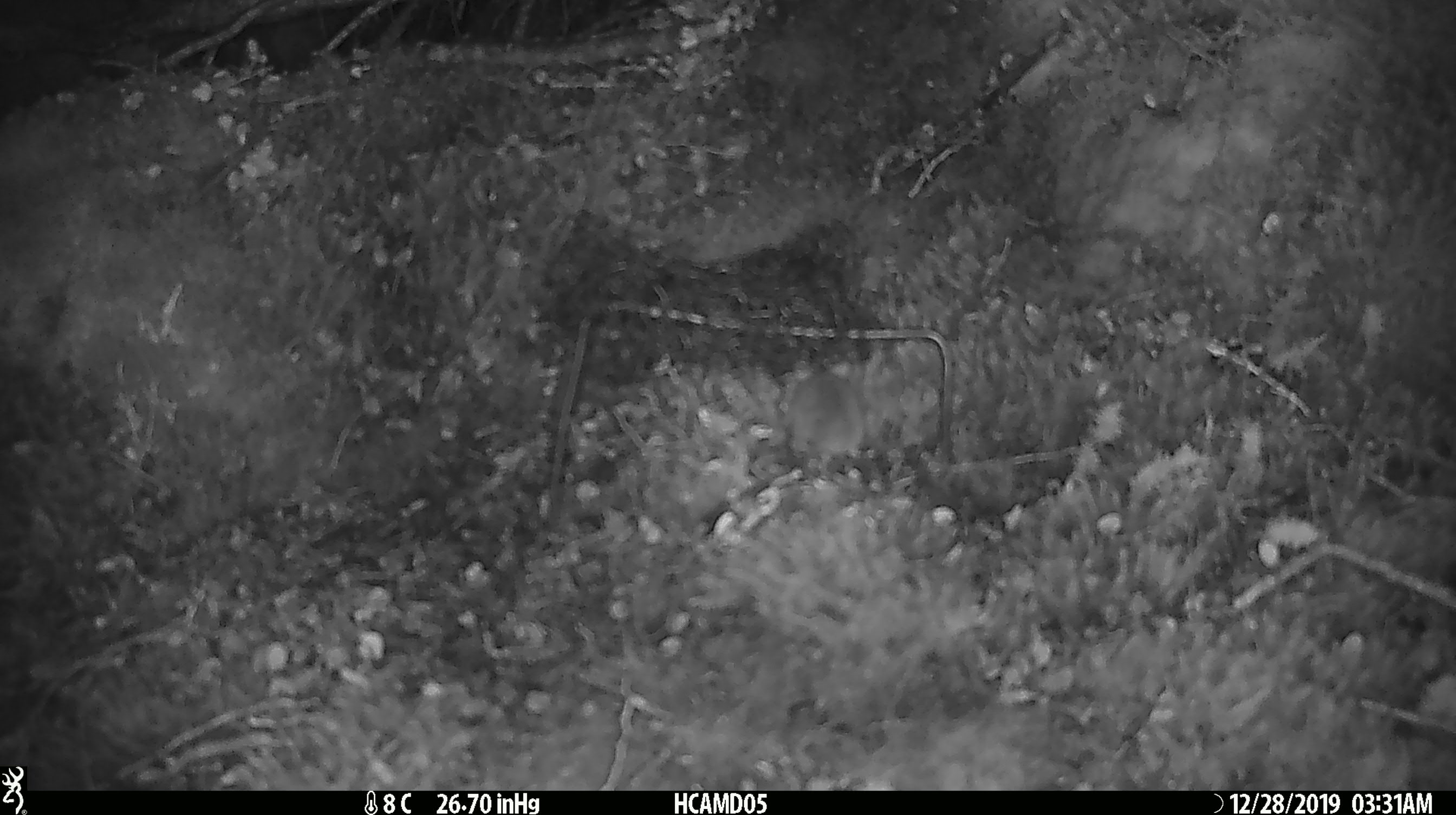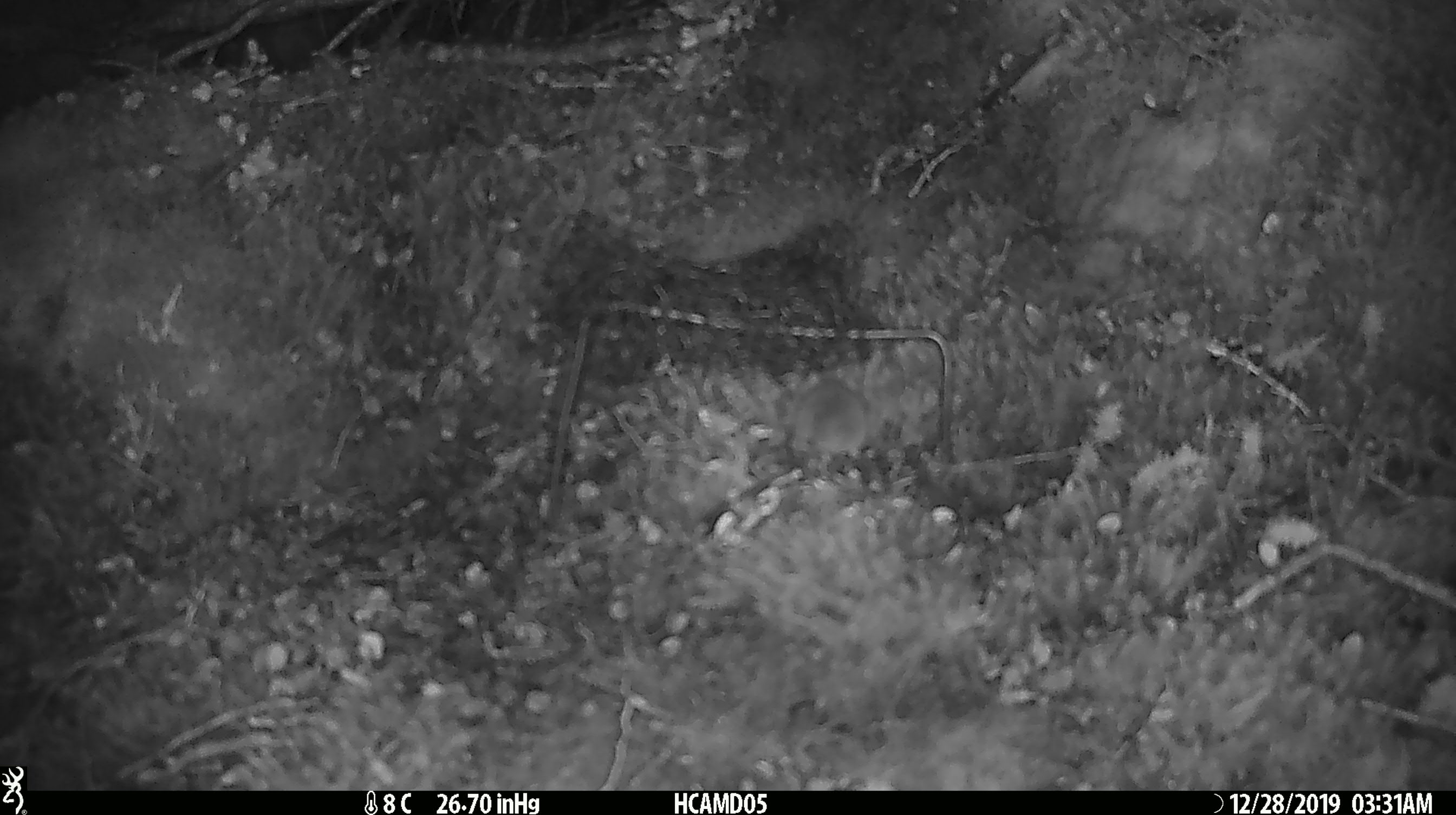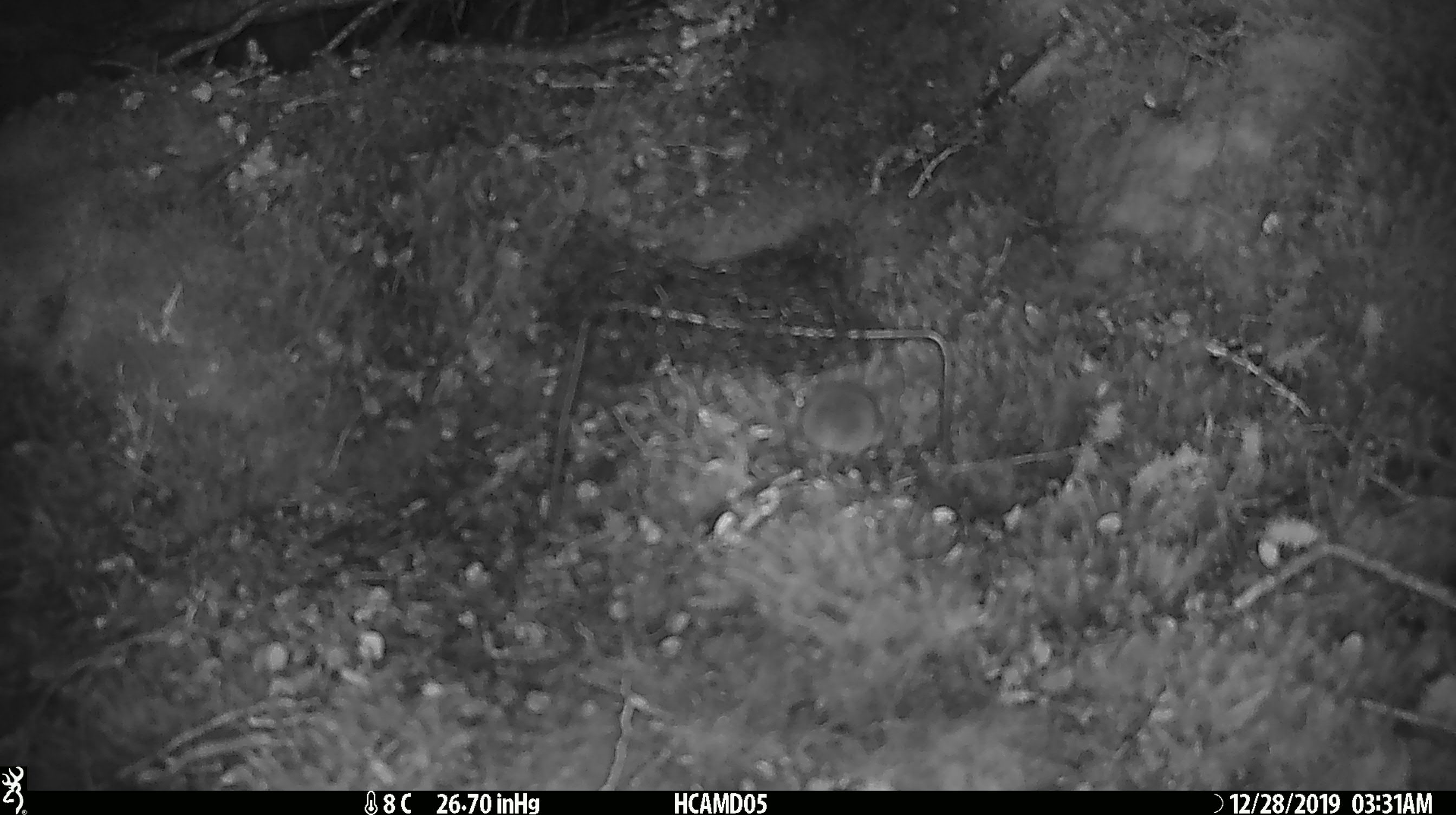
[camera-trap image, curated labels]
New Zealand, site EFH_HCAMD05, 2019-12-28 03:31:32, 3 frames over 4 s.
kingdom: Animalia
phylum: Chordata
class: Mammalia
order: Rodentia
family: Muridae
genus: Mus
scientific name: Mus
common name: mouse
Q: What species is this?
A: Mouse (Mus).